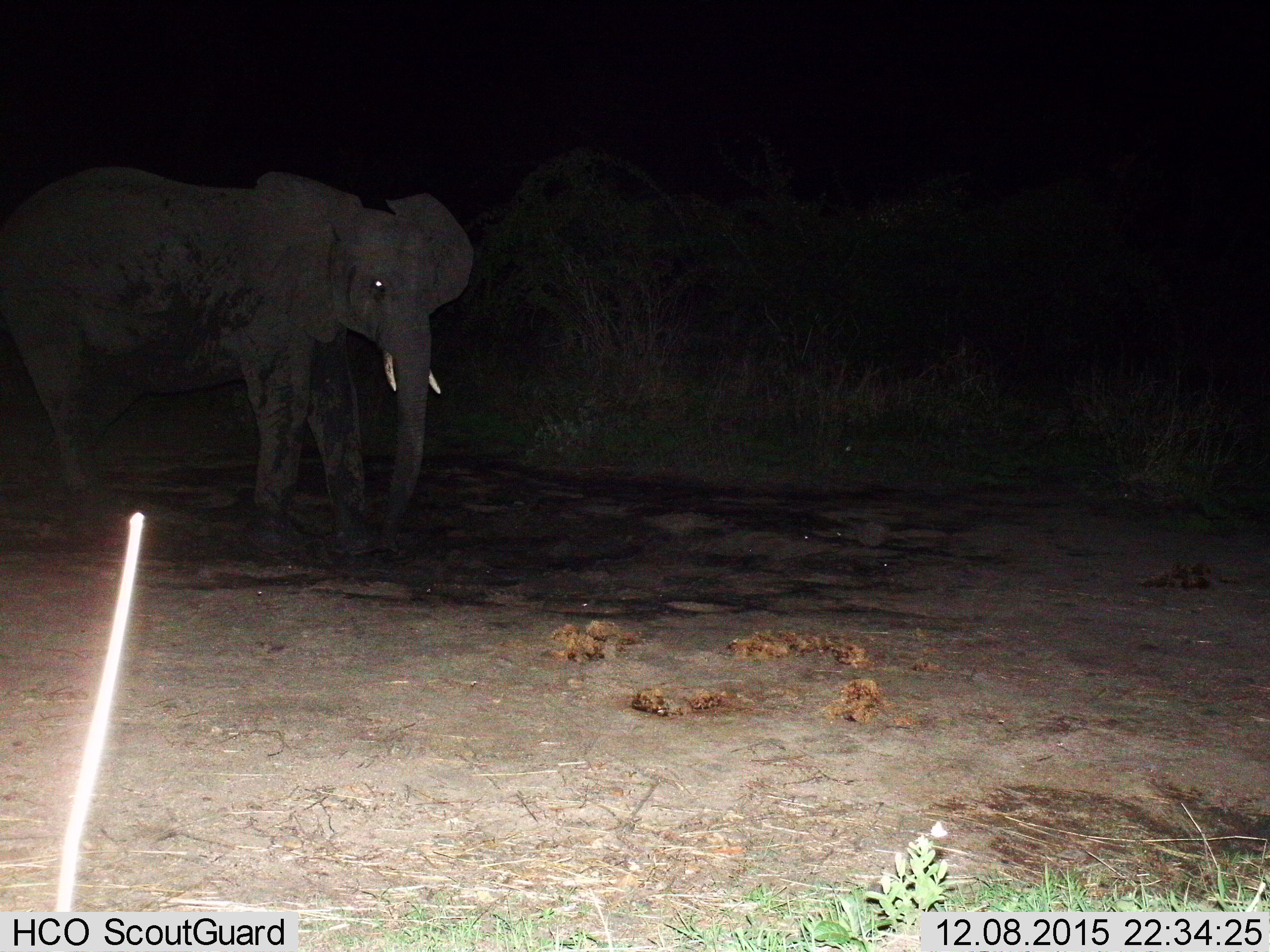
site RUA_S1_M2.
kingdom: Animalia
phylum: Chordata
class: Mammalia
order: Proboscidea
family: Elephantidae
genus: Loxodonta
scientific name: Loxodonta africana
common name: african bush elephant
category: elephant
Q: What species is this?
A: Elephant (african bush elephant) (Loxodonta africana).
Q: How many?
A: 1.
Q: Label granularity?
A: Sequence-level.